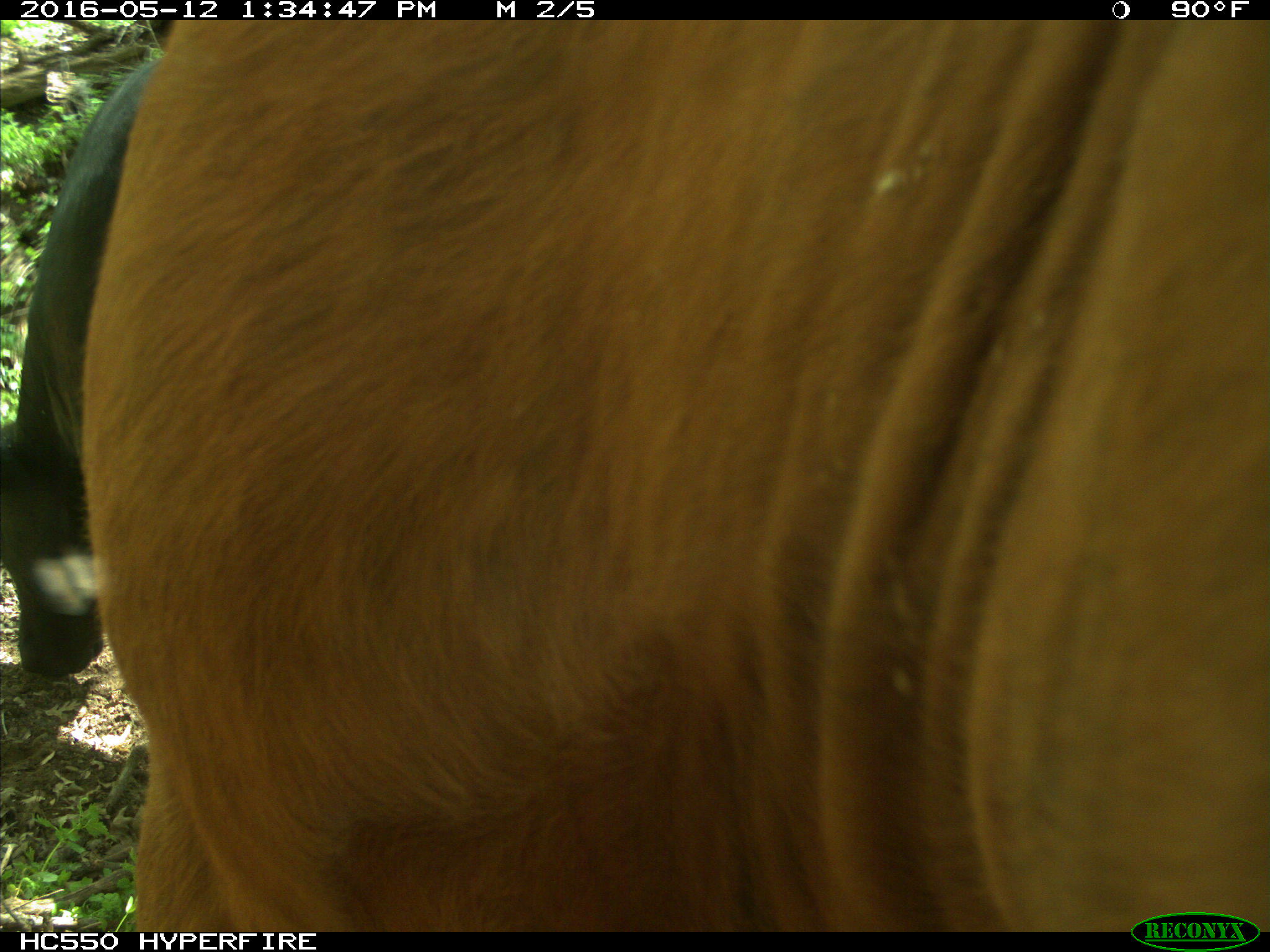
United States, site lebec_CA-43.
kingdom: Animalia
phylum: Chordata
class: Mammalia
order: Artiodactyla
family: Bovidae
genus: Bos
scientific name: Bos taurus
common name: domestic cow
Bos taurus (domestic cow).